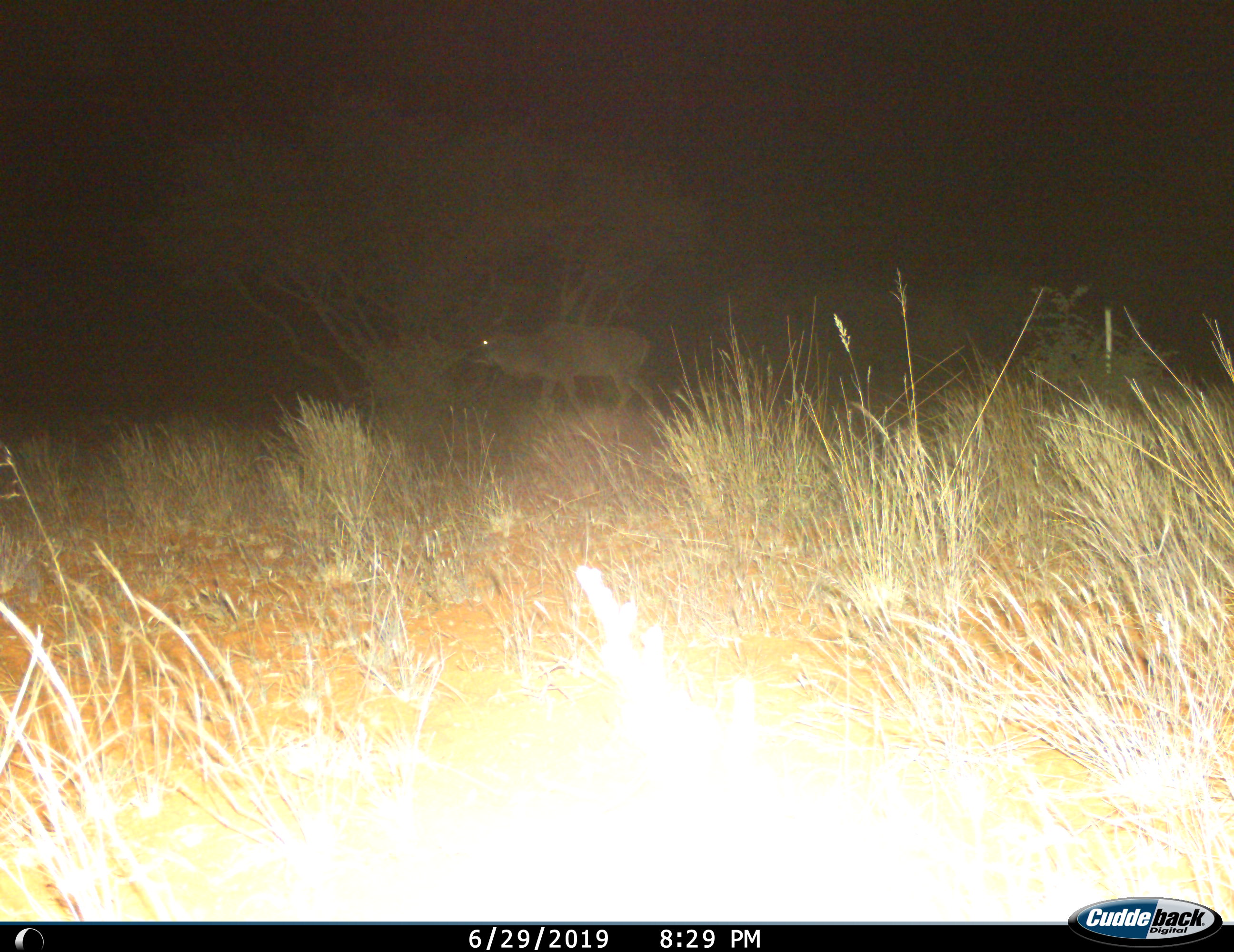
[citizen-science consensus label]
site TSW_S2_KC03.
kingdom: Animalia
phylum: Chordata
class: Mammalia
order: Artiodactyla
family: Bovidae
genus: Tragelaphus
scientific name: Tragelaphus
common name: kudu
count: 1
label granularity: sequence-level